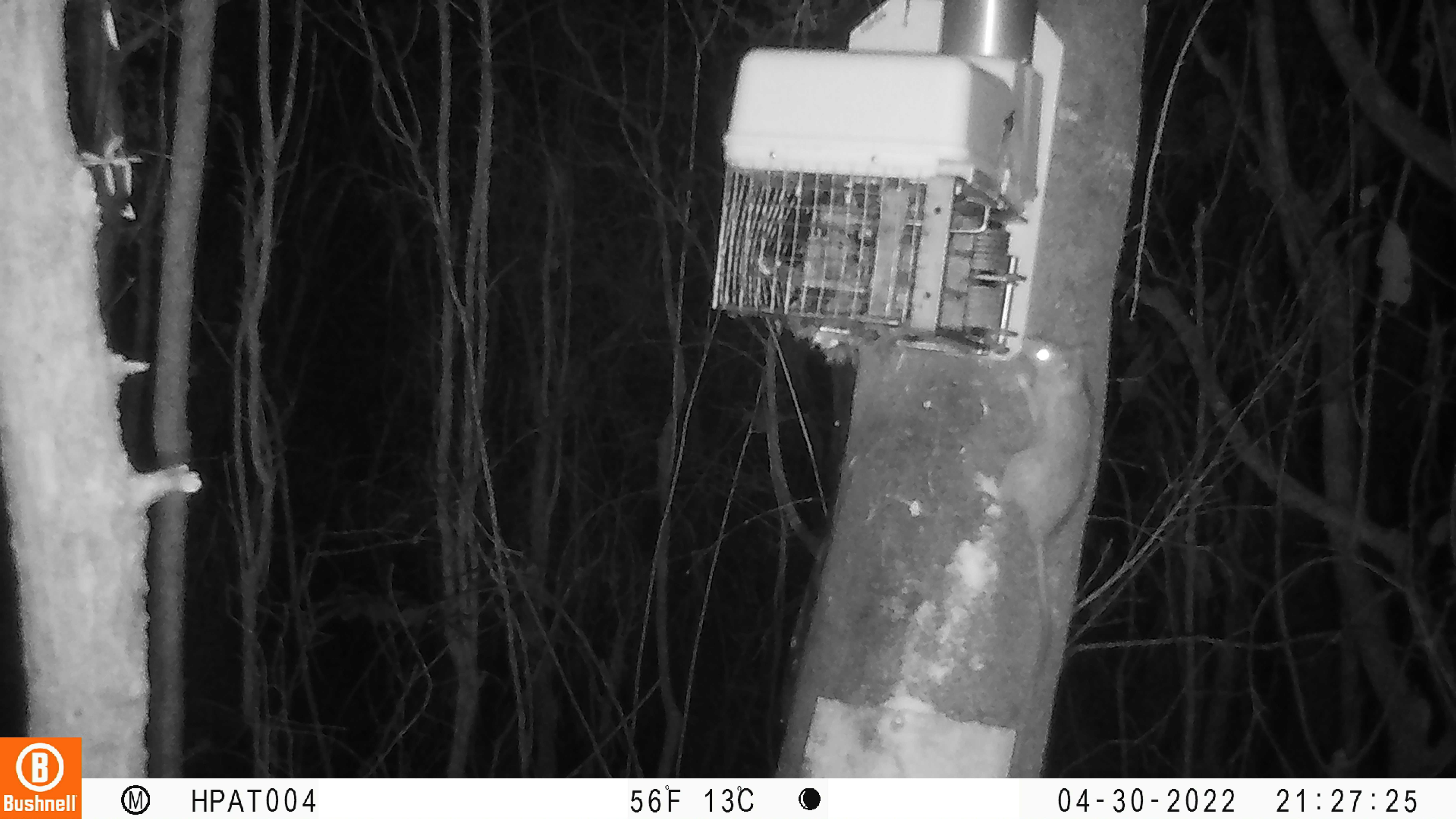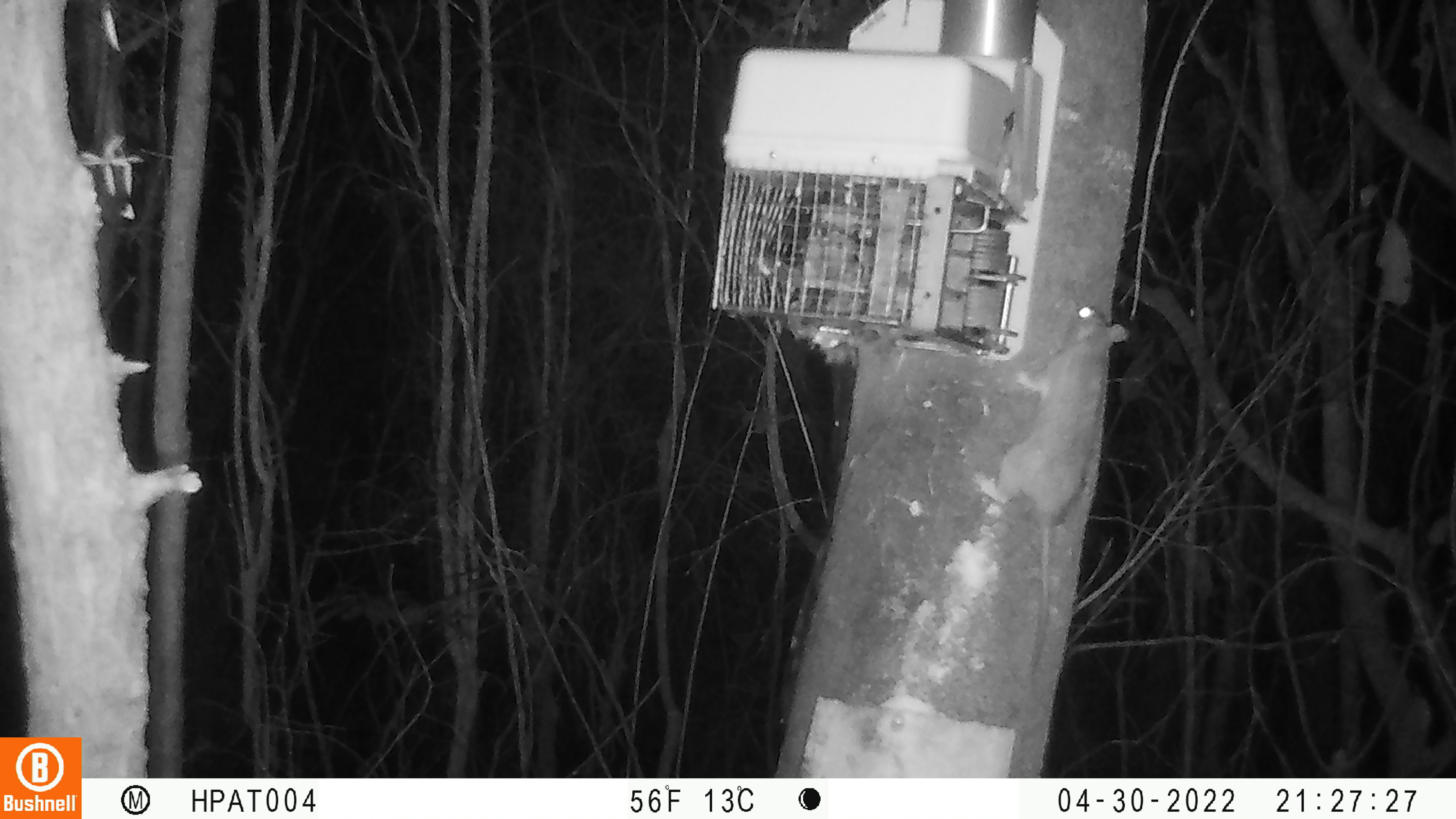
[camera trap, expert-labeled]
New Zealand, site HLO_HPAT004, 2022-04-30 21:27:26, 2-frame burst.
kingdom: Animalia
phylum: Chordata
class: Mammalia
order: Rodentia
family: Muridae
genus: Rattus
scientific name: Rattus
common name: rat